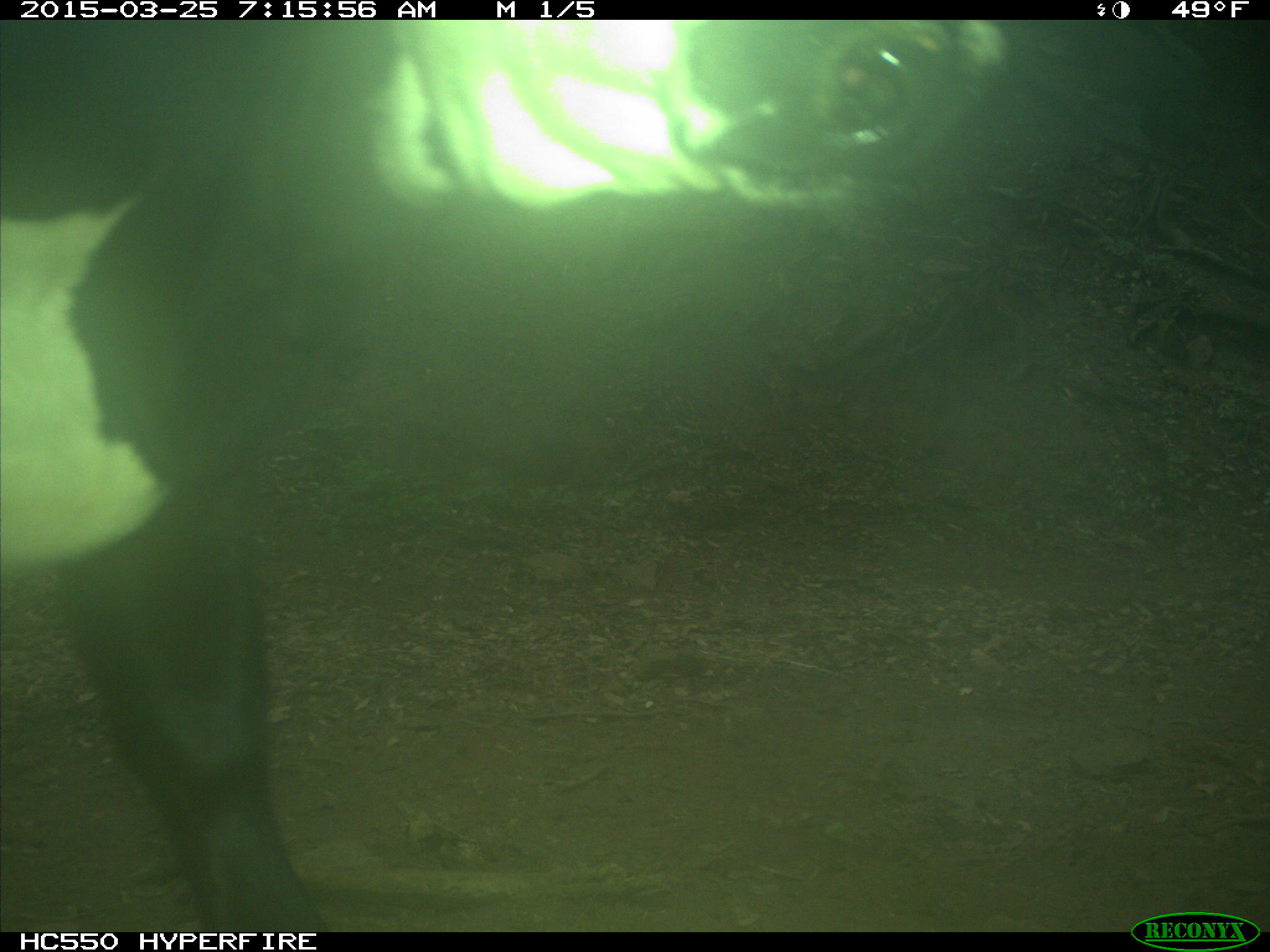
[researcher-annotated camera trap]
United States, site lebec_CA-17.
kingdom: Animalia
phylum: Chordata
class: Mammalia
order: Artiodactyla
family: Bovidae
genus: Bos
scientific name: Bos taurus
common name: domestic cow